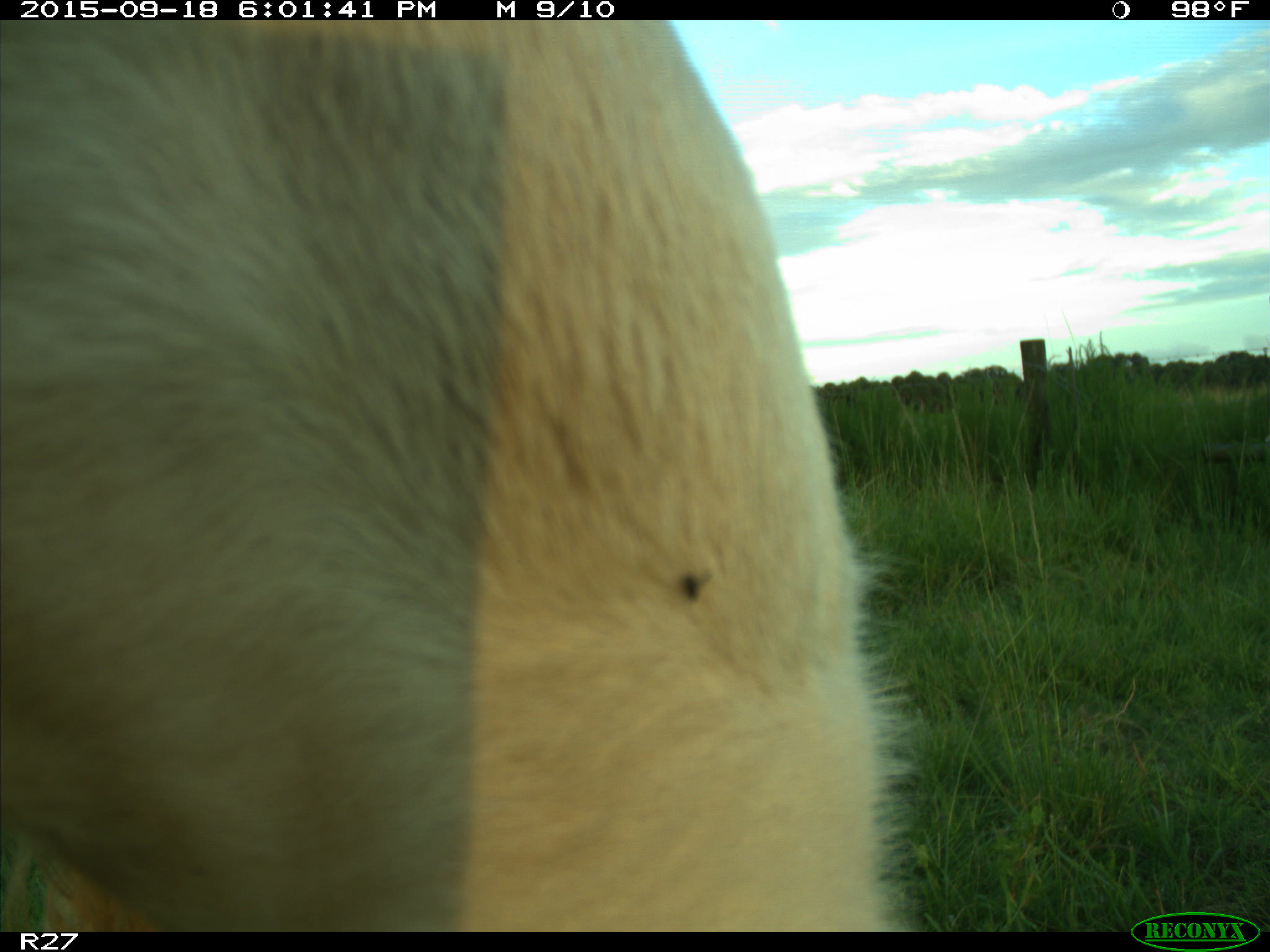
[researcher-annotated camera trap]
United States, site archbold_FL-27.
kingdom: Animalia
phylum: Chordata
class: Mammalia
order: Artiodactyla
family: Bovidae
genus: Bos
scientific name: Bos taurus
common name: domestic cow